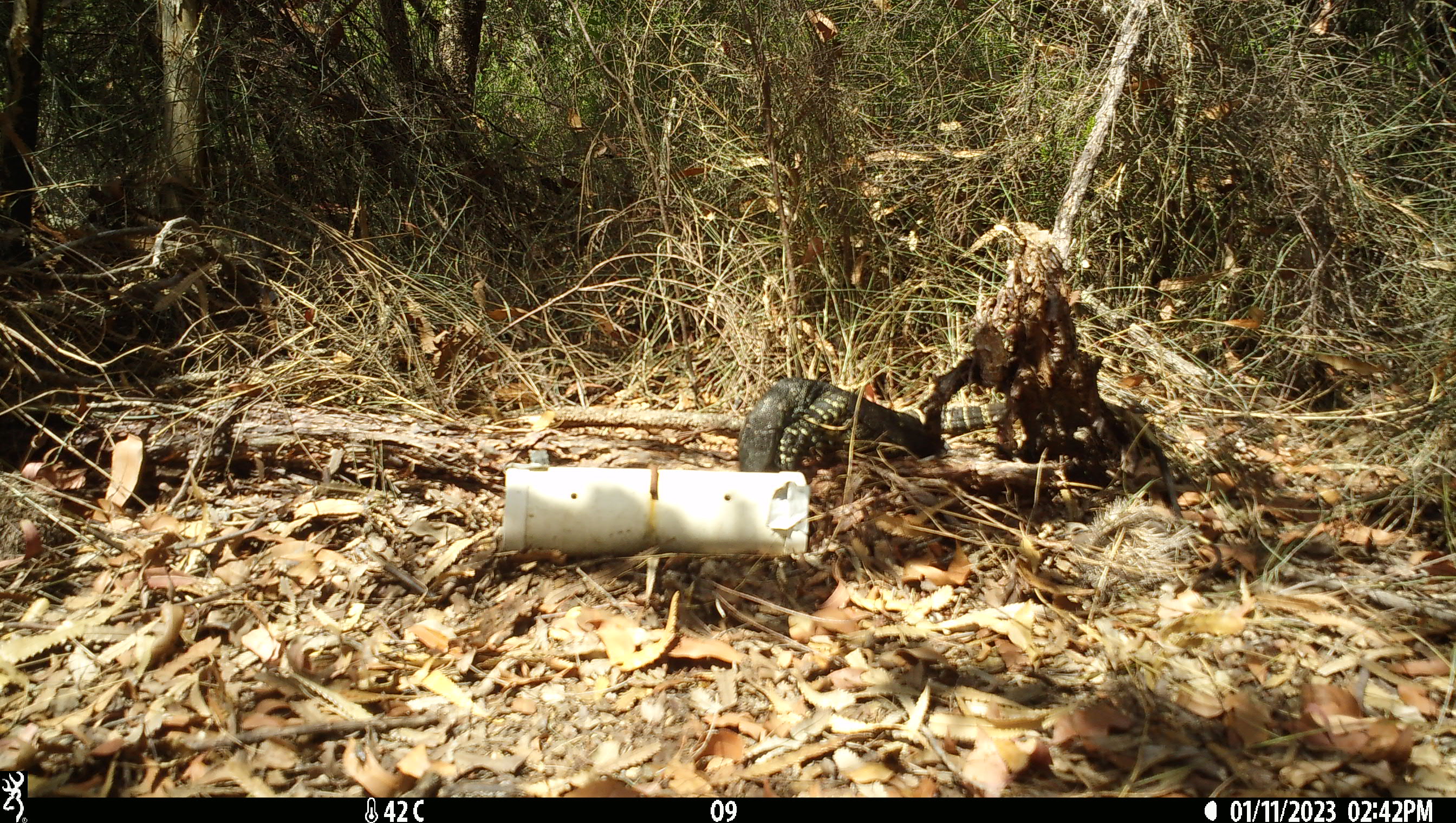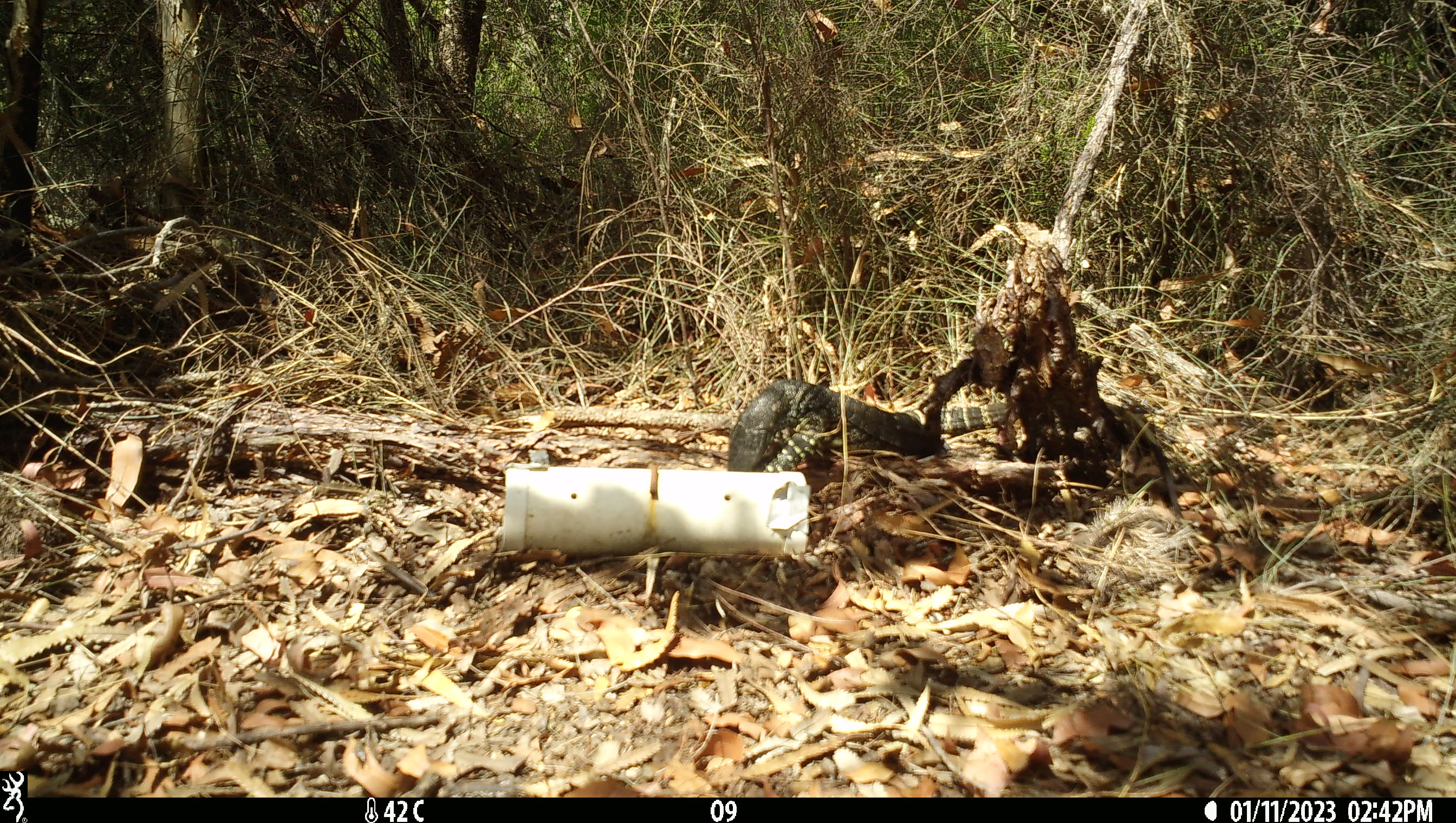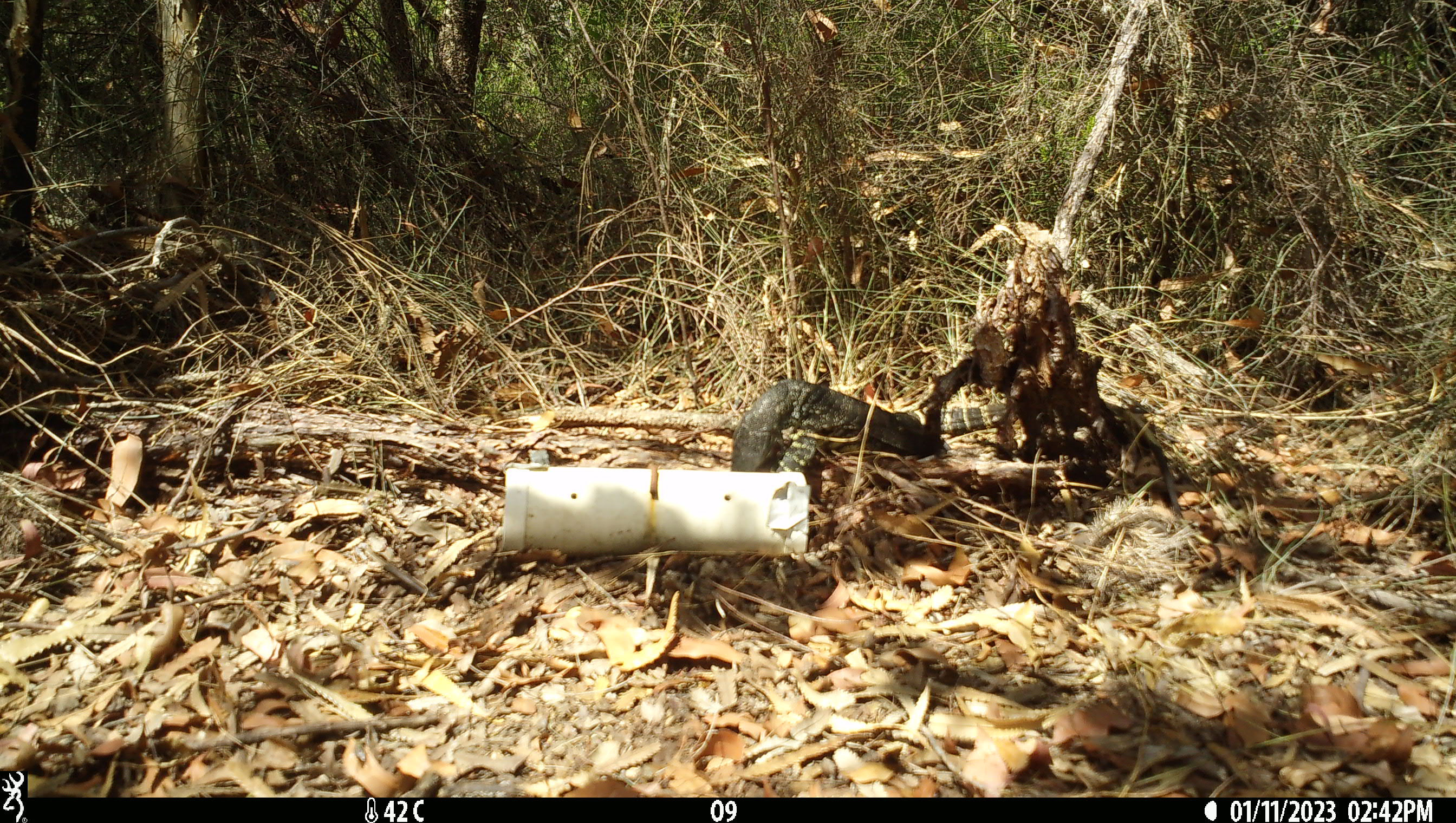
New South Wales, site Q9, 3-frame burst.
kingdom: Animalia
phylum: Chordata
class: Reptilia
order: Squamata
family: Varanidae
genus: Varanus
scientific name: Varanus varius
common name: lace monitor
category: goanna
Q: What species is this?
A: Goanna (lace monitor) (Varanus varius).